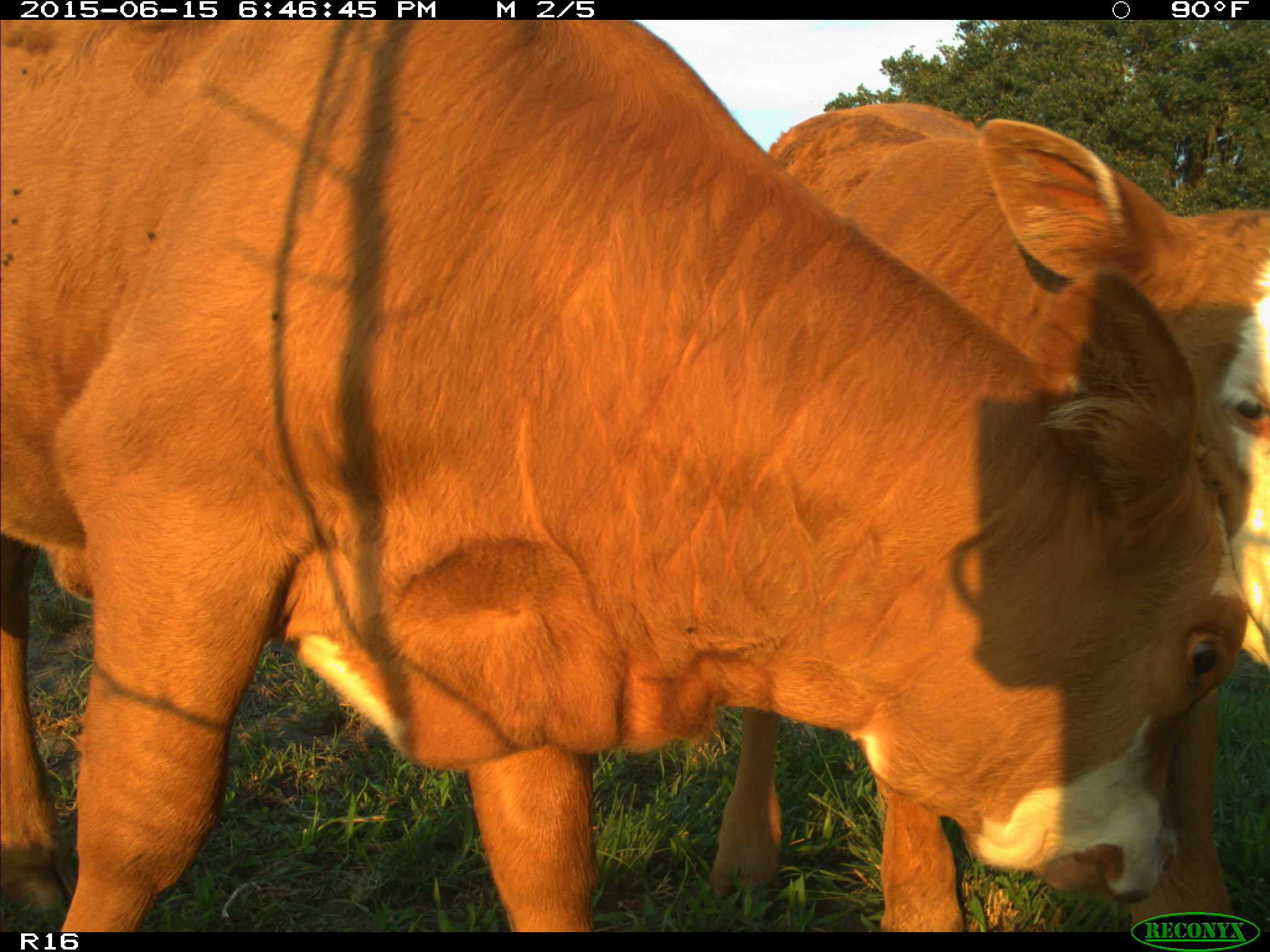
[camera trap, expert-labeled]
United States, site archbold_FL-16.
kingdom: Animalia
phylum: Chordata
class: Mammalia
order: Artiodactyla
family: Bovidae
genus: Bos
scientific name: Bos taurus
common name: domestic cow